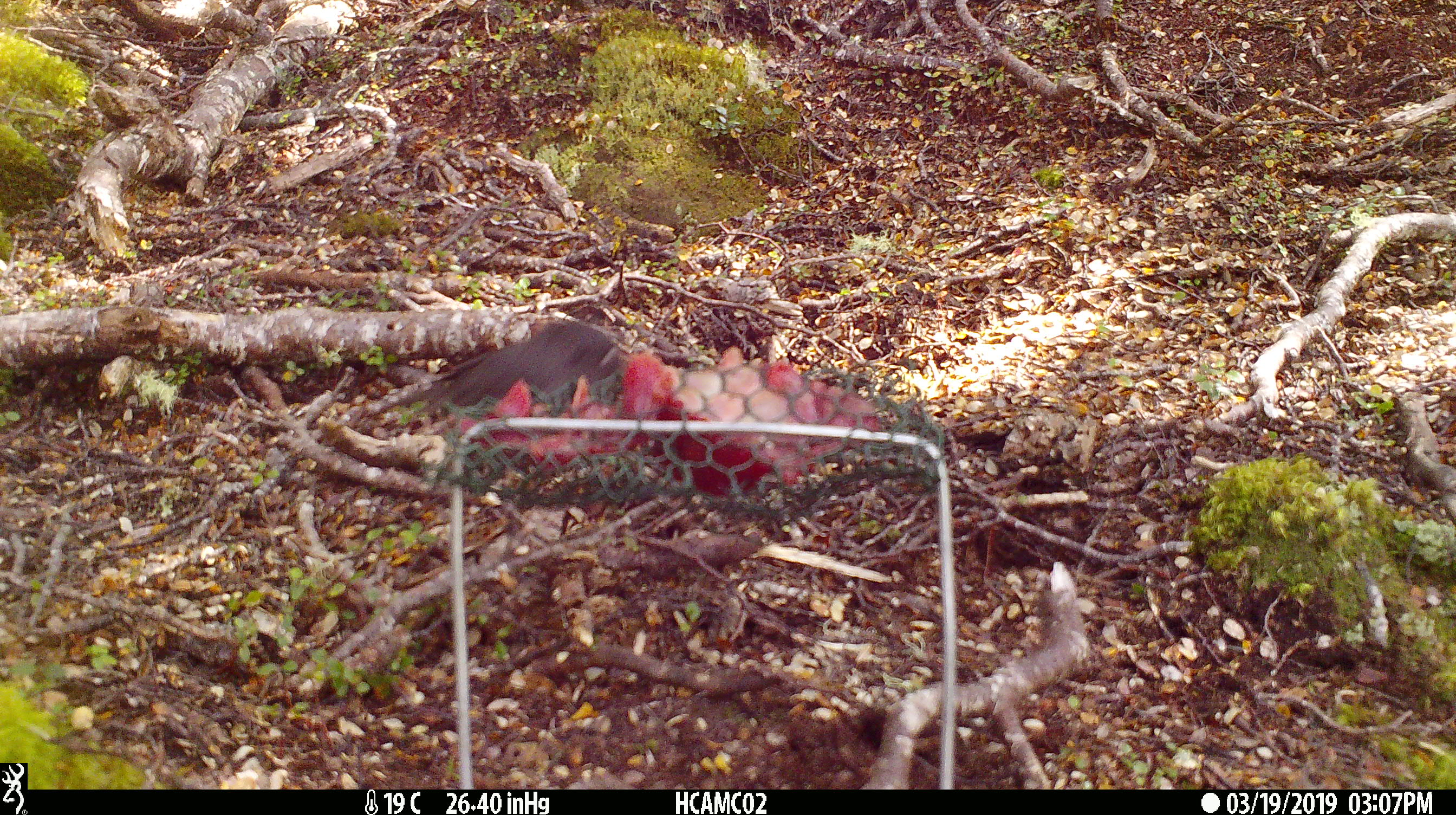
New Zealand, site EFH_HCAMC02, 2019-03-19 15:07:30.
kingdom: Animalia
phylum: Chordata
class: Aves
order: Passeriformes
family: Petroicidae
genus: Petroica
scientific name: Petroica australis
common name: new zealand robin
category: robin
Robin (new zealand robin) (Petroica australis).